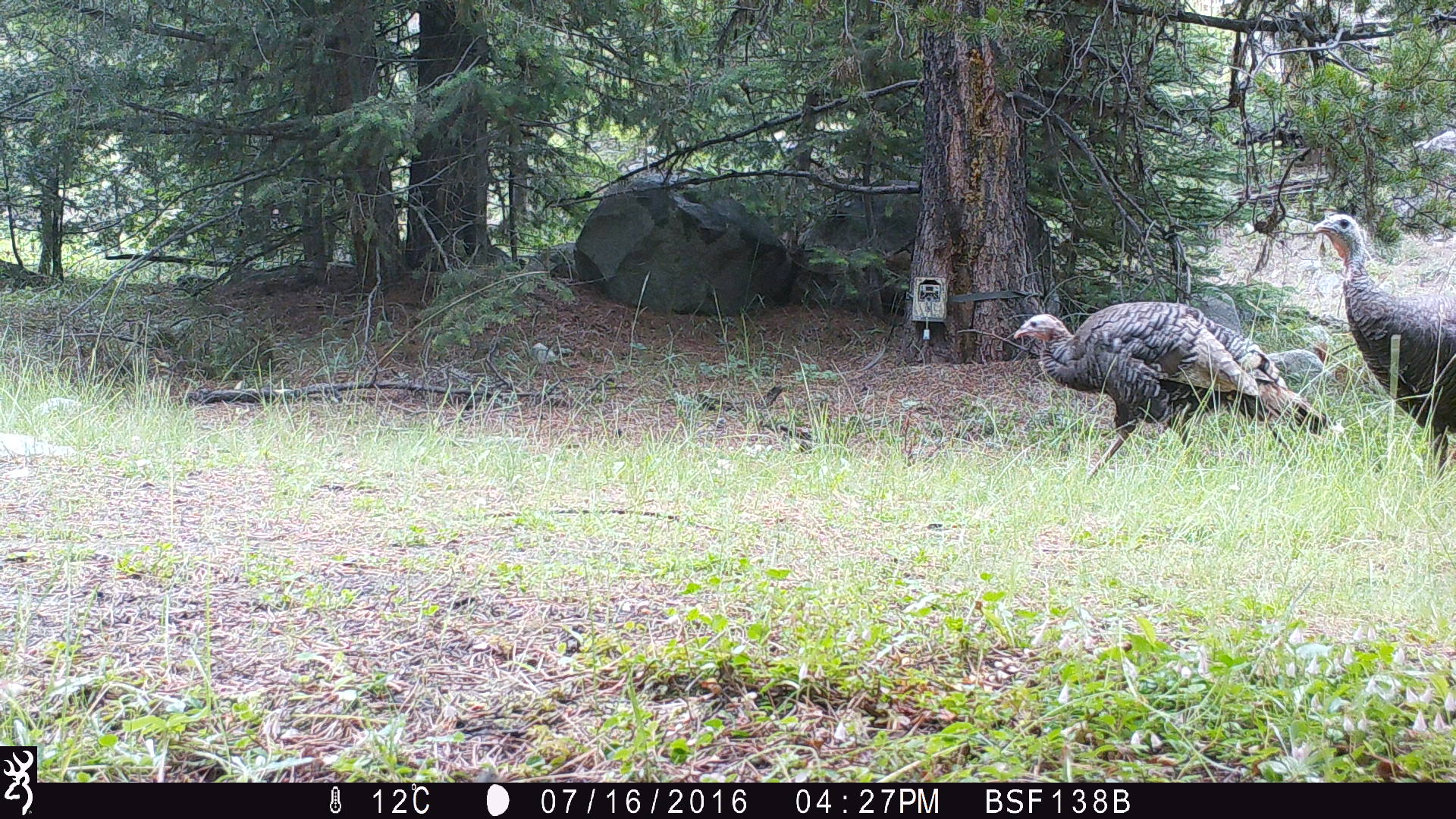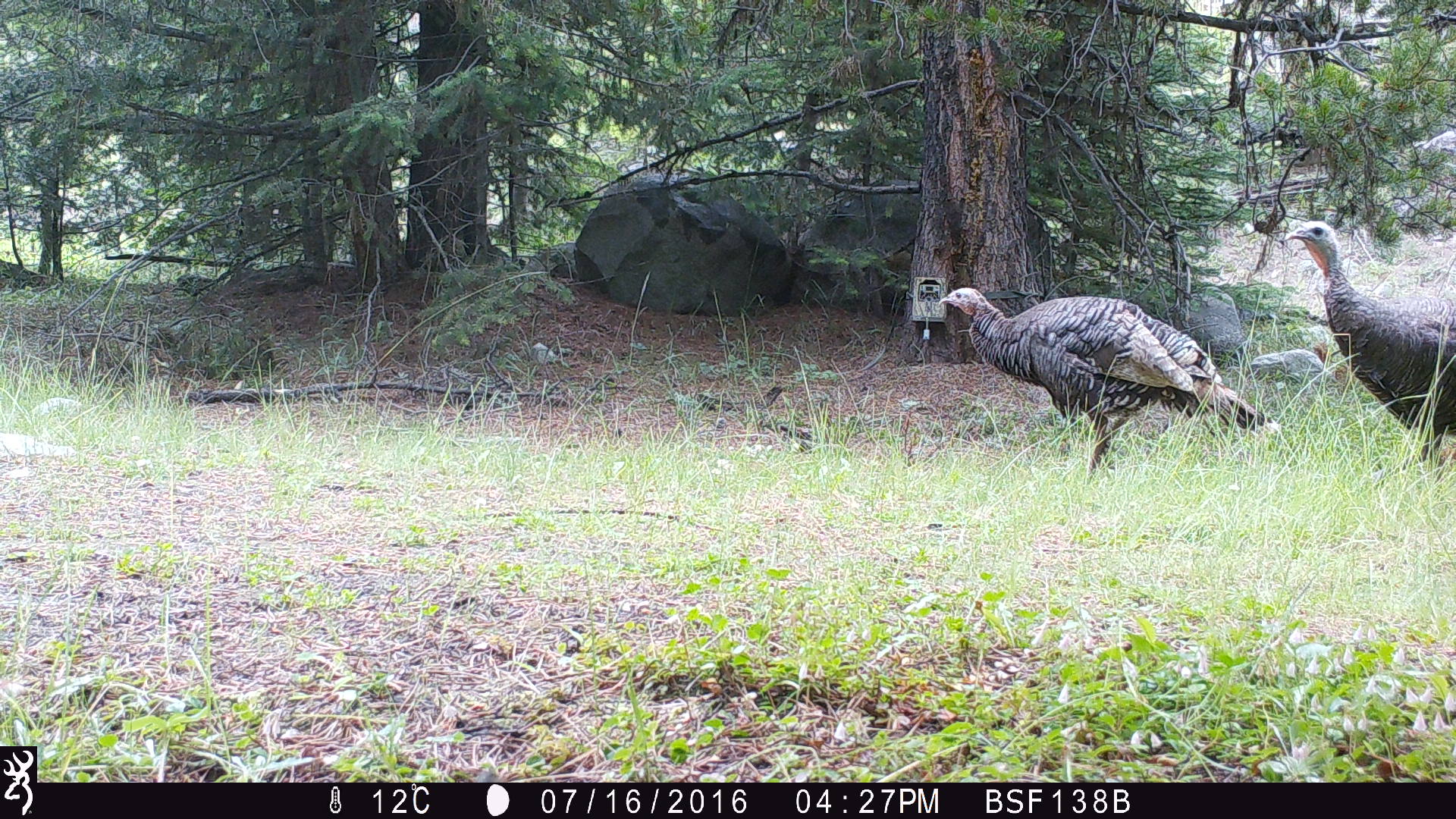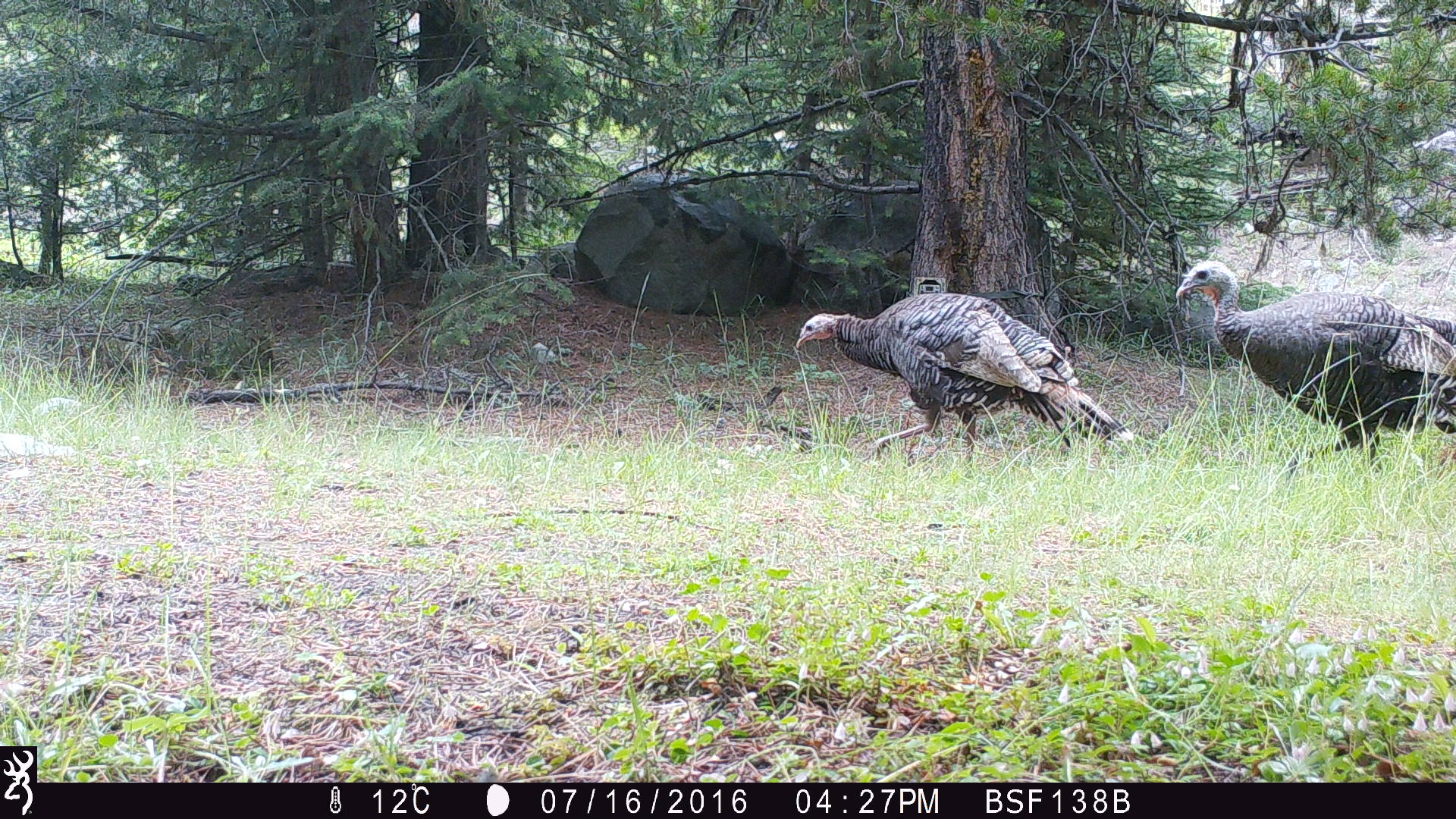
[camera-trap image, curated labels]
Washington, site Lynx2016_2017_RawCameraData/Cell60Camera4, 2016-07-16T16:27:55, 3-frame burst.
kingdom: Animalia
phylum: Chordata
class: Aves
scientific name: Aves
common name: birds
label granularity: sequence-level